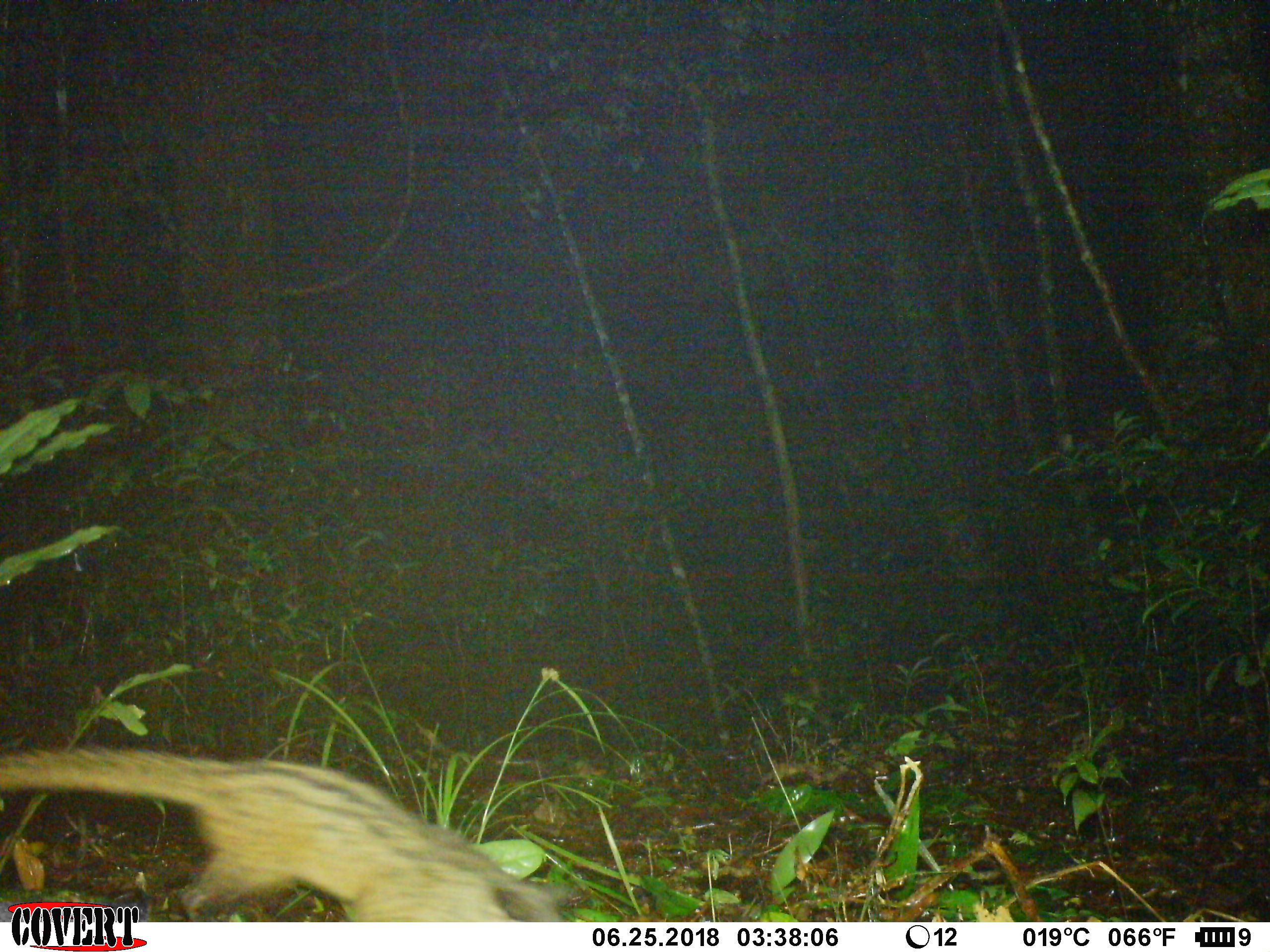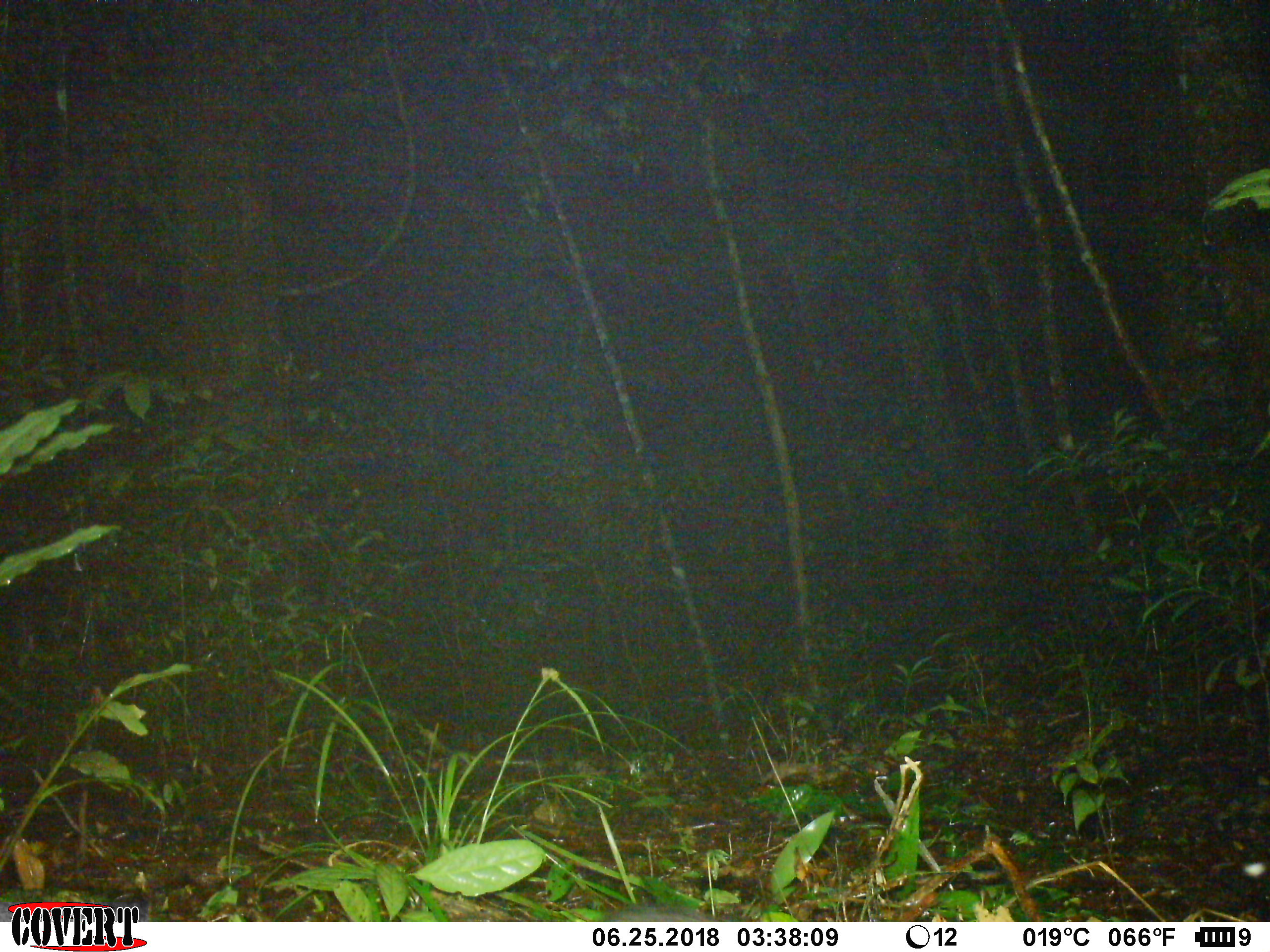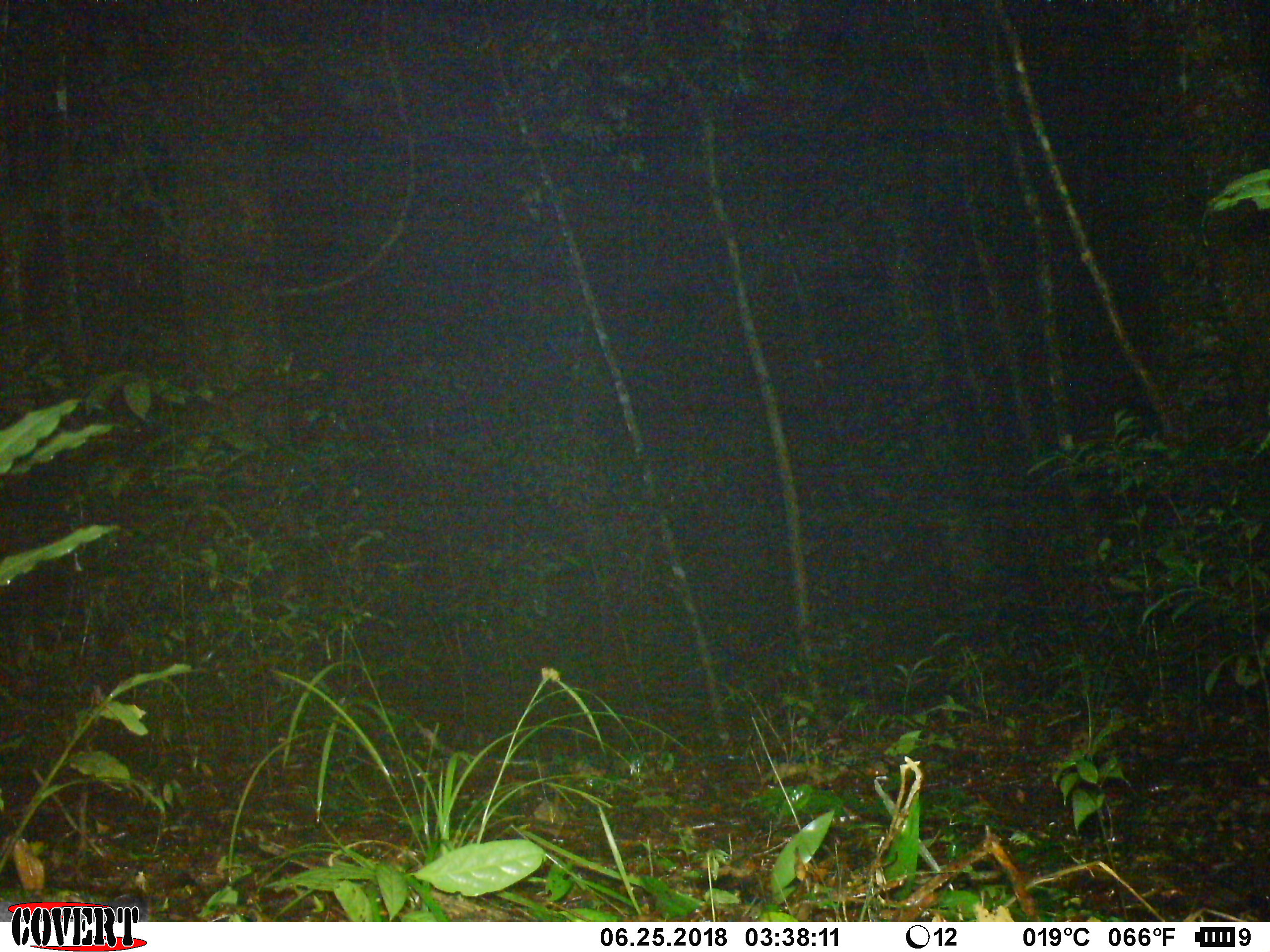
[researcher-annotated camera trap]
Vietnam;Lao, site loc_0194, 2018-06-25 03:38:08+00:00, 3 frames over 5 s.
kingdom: Animalia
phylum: Chordata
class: Mammalia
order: Carnivora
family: Viverridae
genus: Paradoxurus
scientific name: Paradoxurus hermaphroditus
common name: common palm civet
Common palm civet (Paradoxurus hermaphroditus). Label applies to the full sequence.